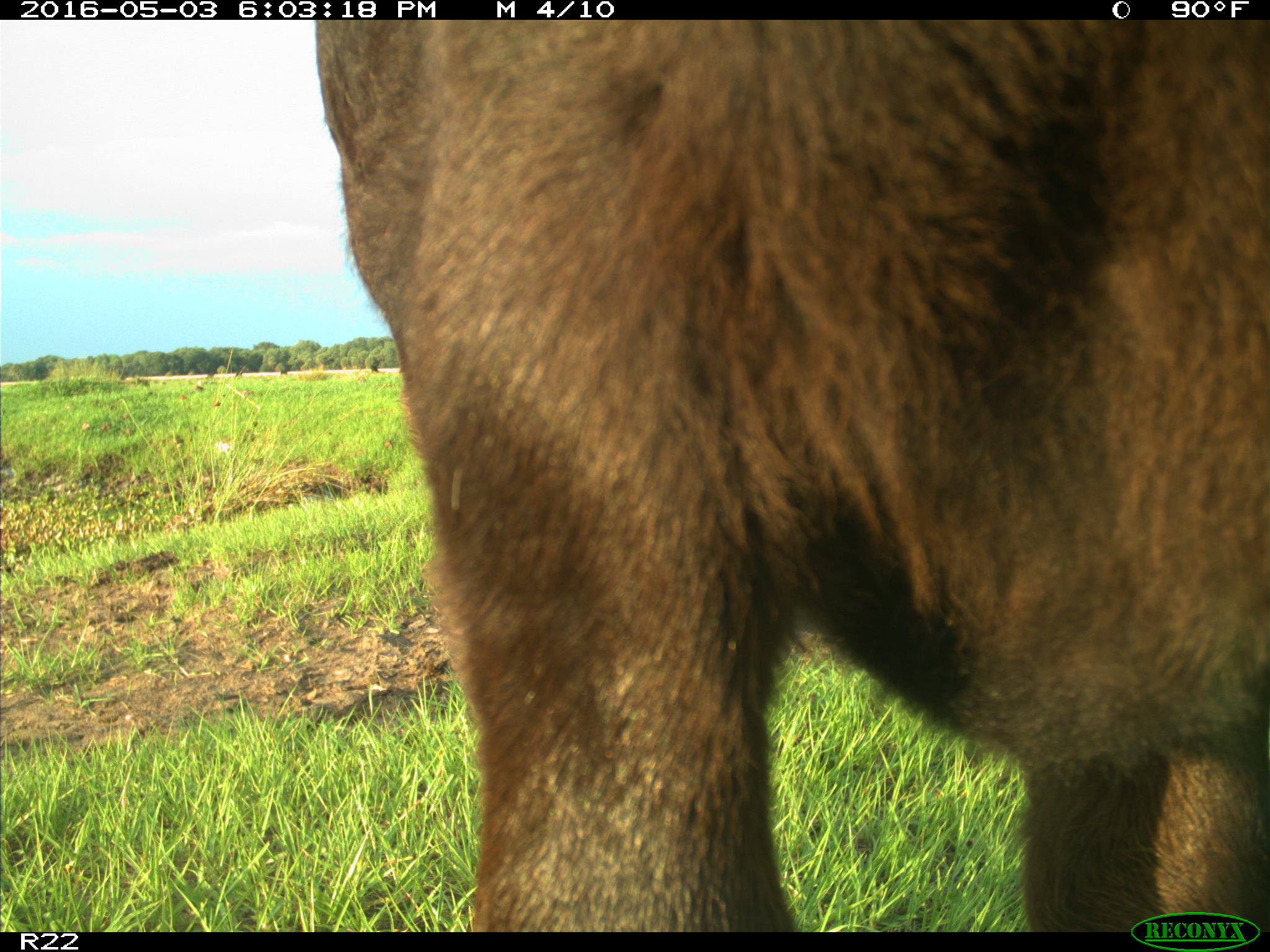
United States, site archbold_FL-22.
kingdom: Animalia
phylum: Chordata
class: Mammalia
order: Artiodactyla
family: Bovidae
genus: Bos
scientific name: Bos taurus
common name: domestic cow